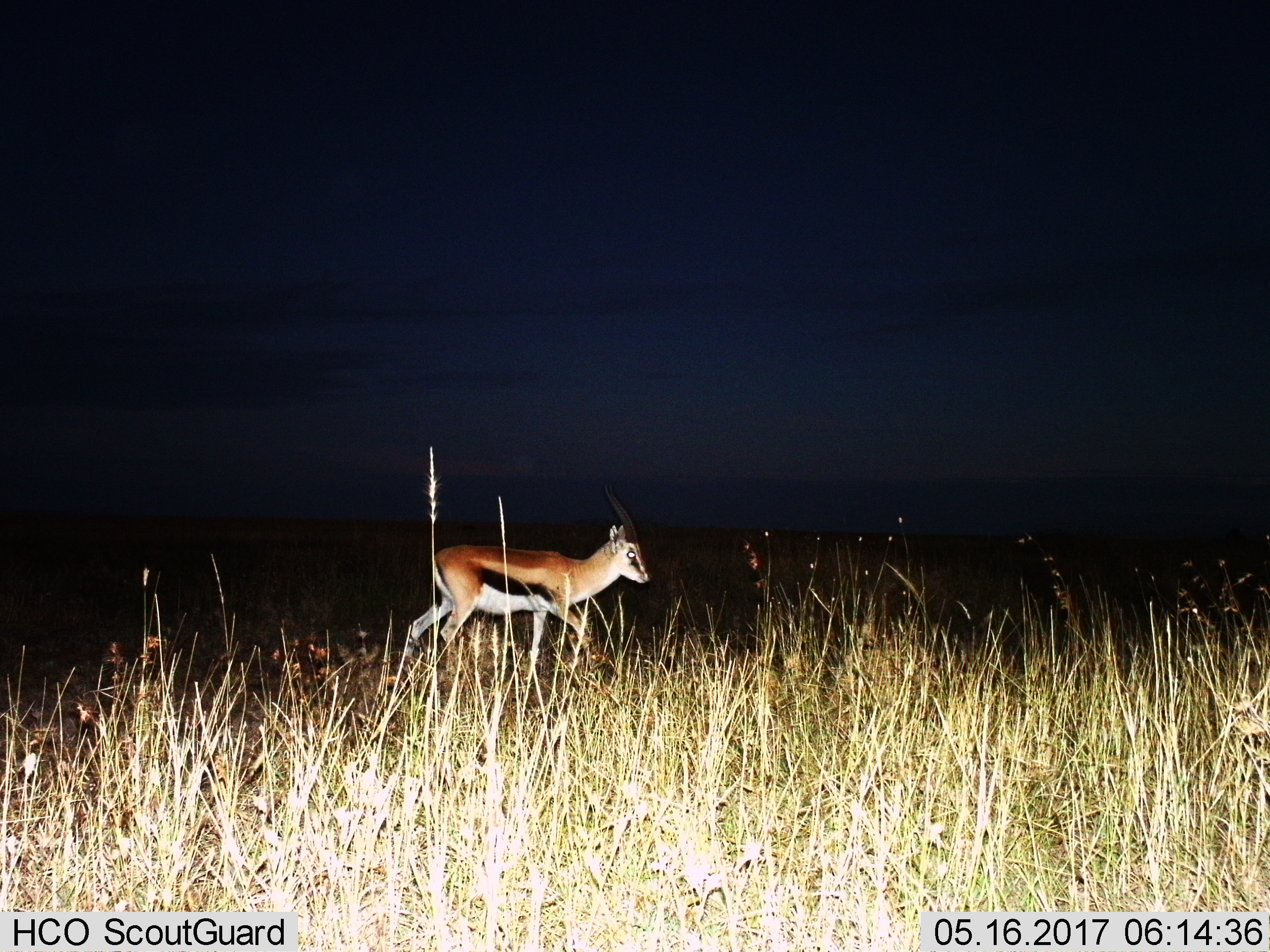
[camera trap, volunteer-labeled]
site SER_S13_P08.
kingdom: Animalia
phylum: Chordata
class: Mammalia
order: Artiodactyla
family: Bovidae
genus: Eudorcas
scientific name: Eudorcas thomsonii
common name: thomson's gazelle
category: gazellethomsons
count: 1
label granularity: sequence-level